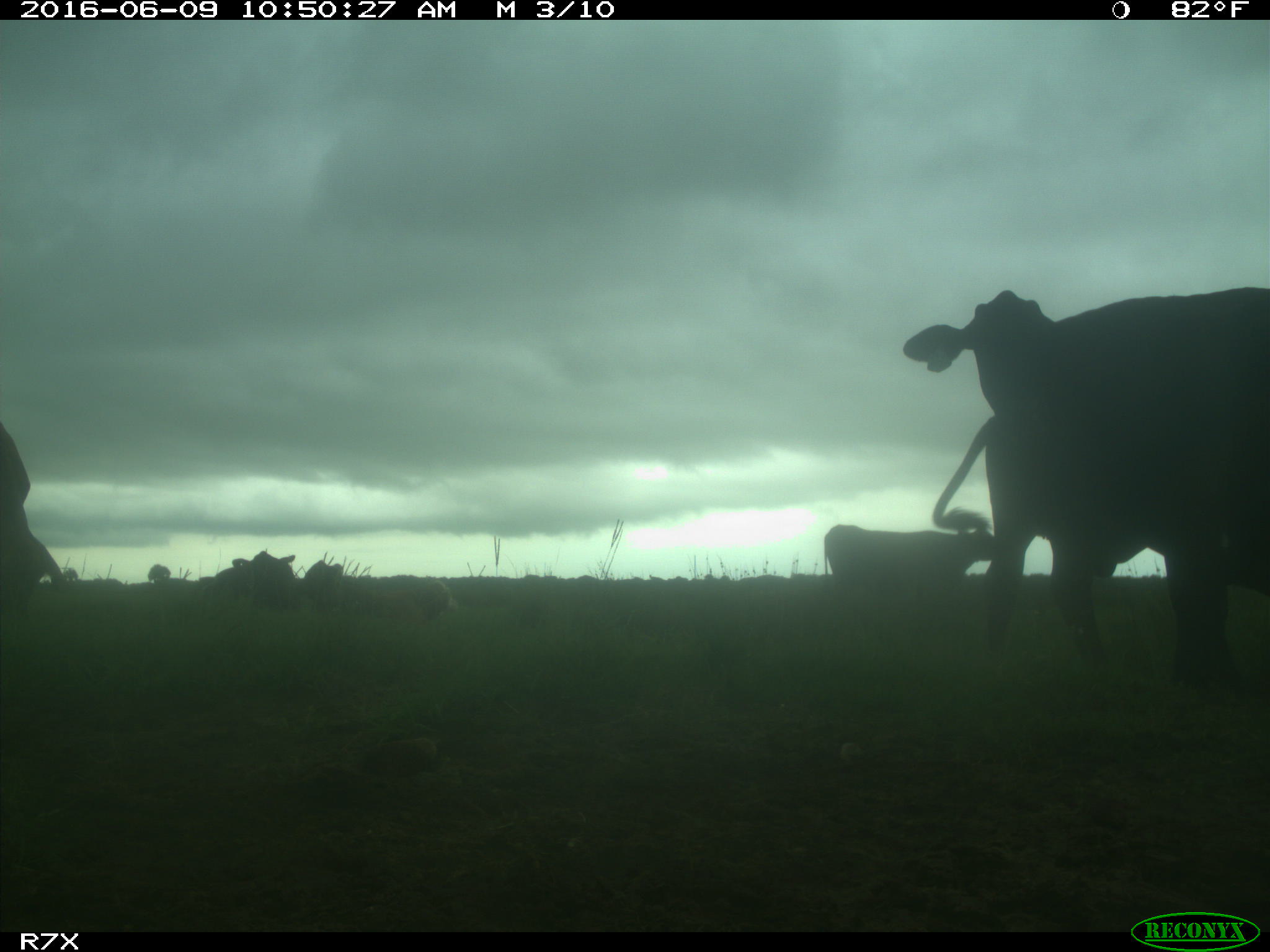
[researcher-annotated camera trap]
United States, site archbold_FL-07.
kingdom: Animalia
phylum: Chordata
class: Mammalia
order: Artiodactyla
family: Bovidae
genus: Bos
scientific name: Bos taurus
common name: domestic cow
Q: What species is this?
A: Bos taurus (domestic cow).